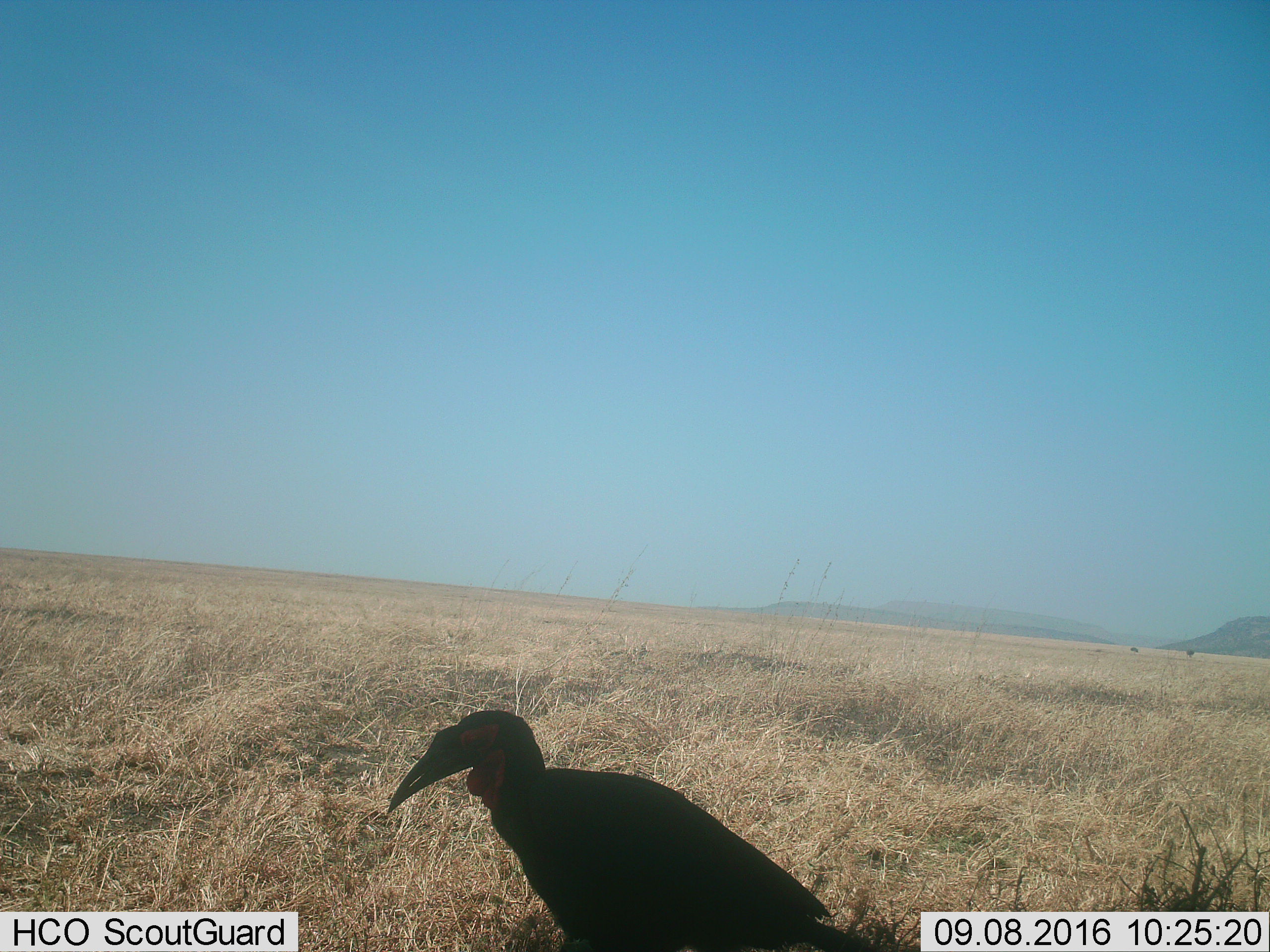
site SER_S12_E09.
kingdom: Animalia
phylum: Chordata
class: Aves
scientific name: Aves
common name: bird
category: birdother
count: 1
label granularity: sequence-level